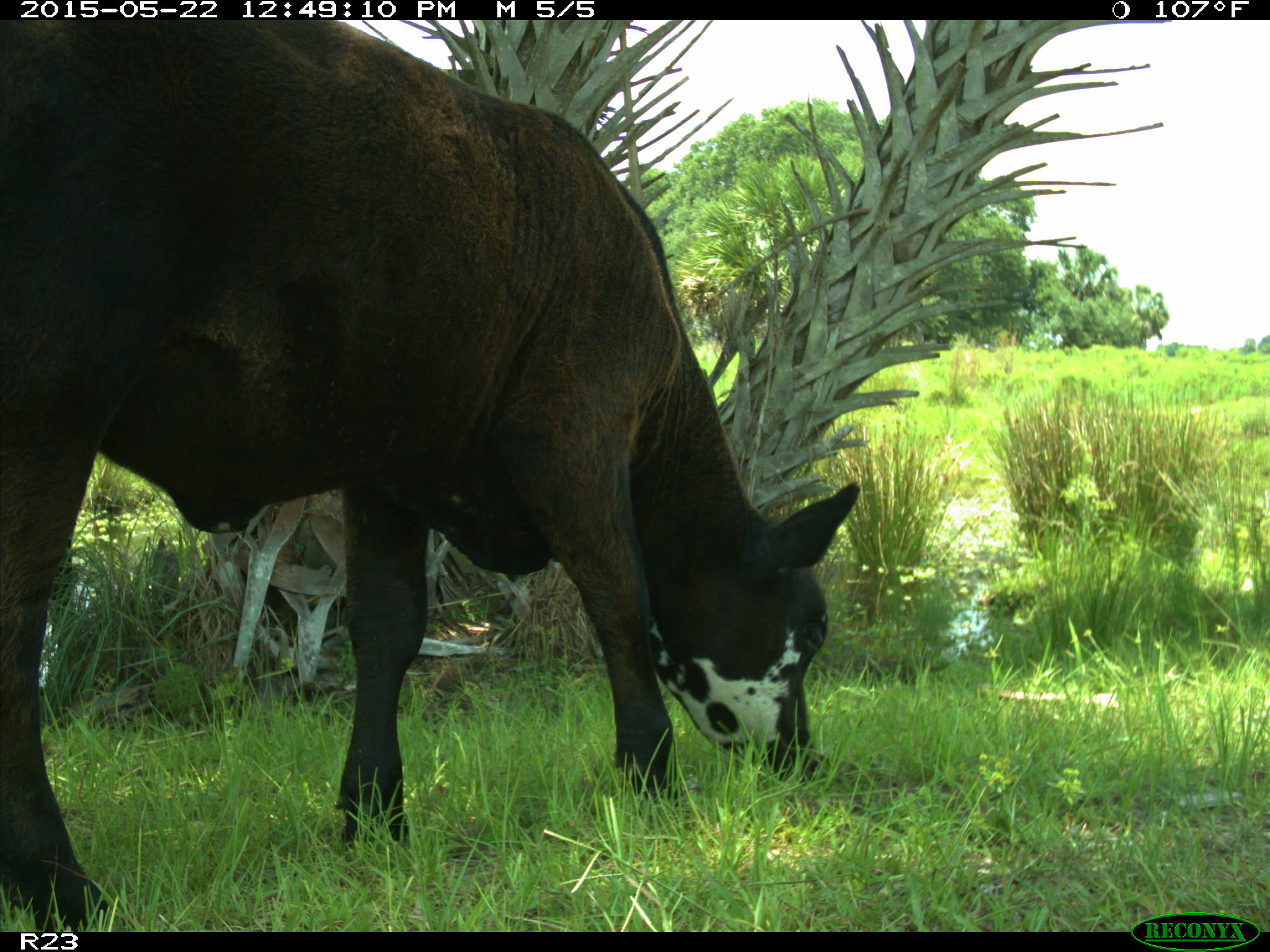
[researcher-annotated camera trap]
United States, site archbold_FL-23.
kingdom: Animalia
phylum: Chordata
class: Mammalia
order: Artiodactyla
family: Bovidae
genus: Bos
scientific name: Bos taurus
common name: domestic cow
Bos taurus (domestic cow).